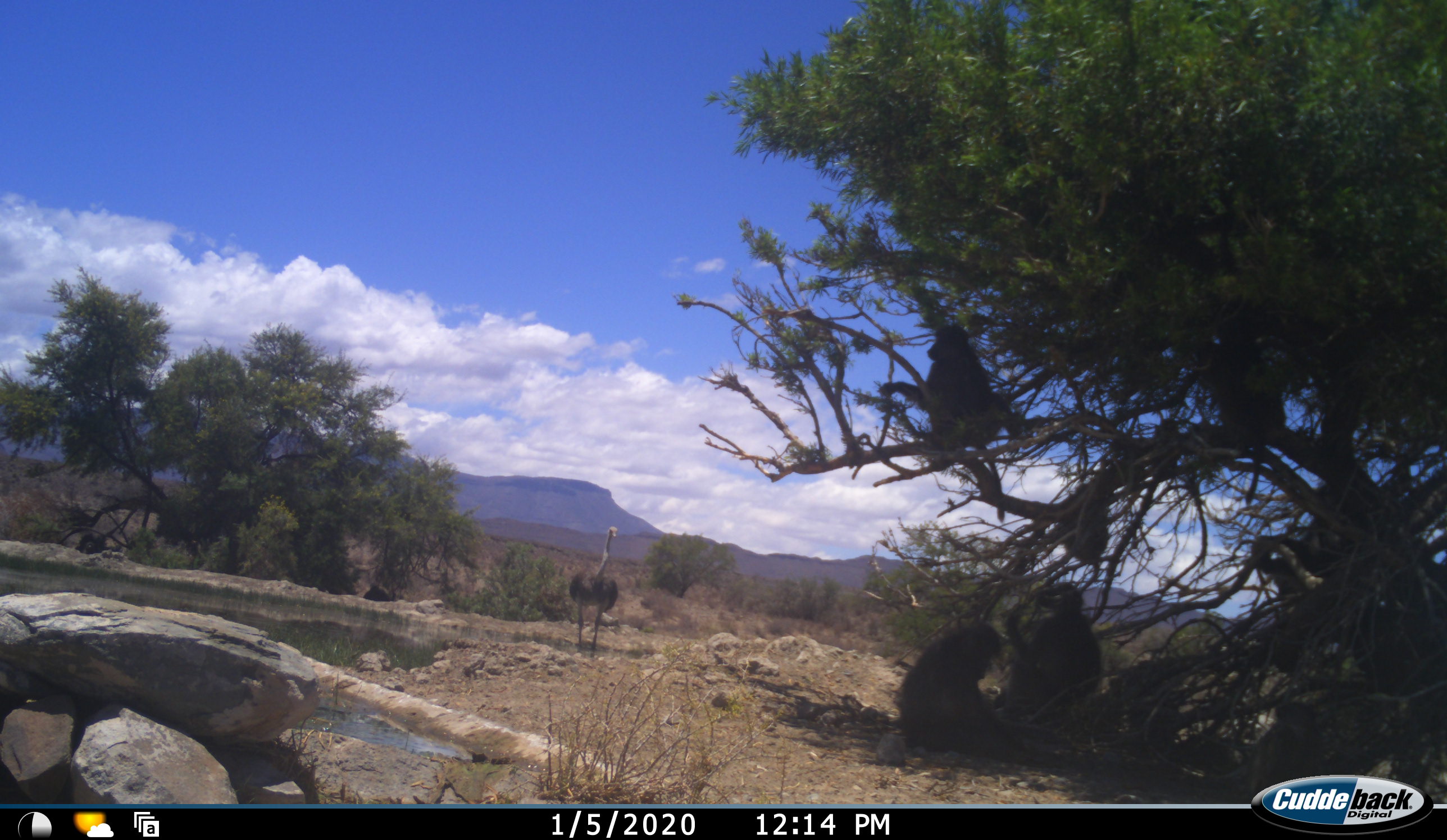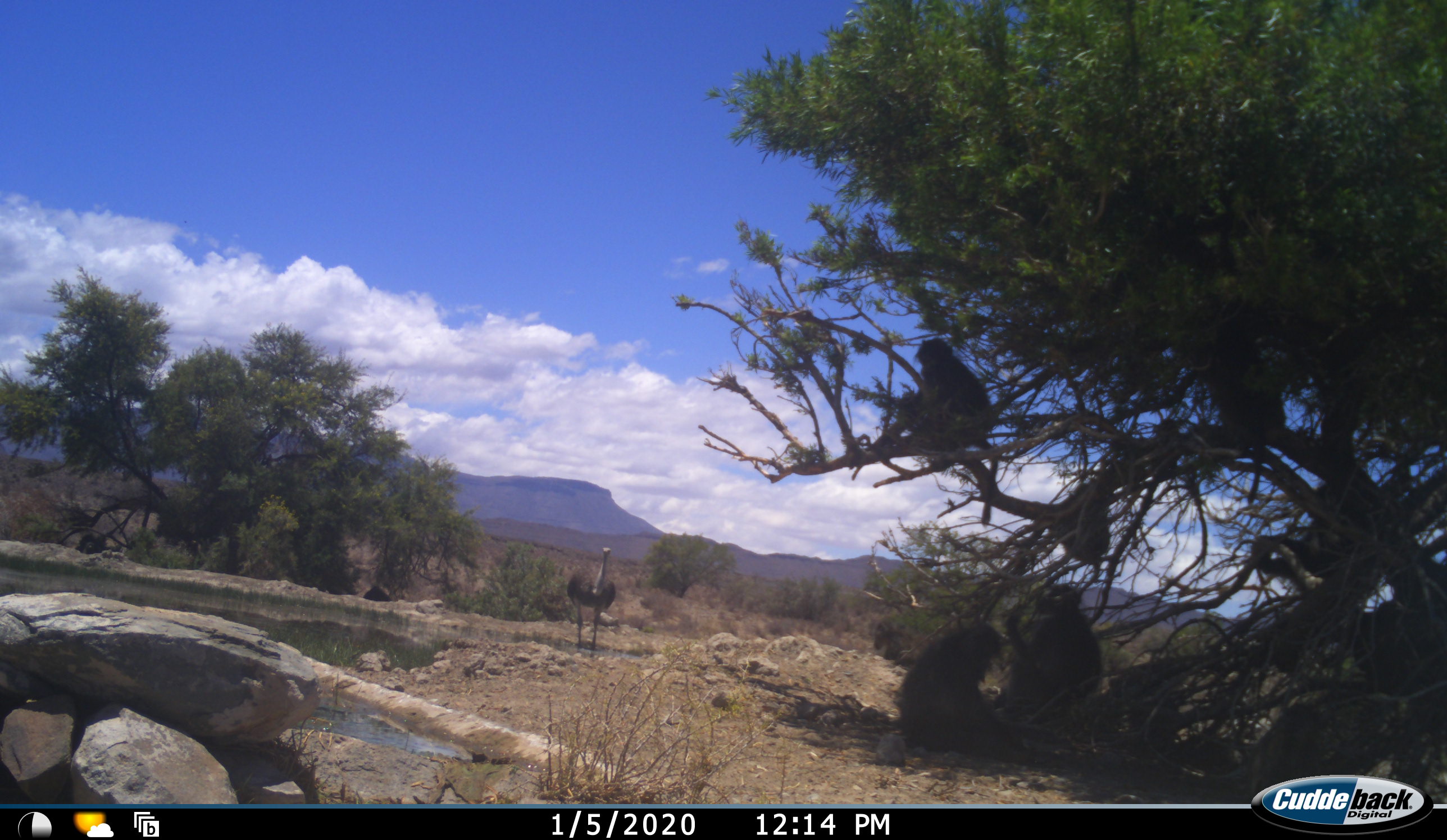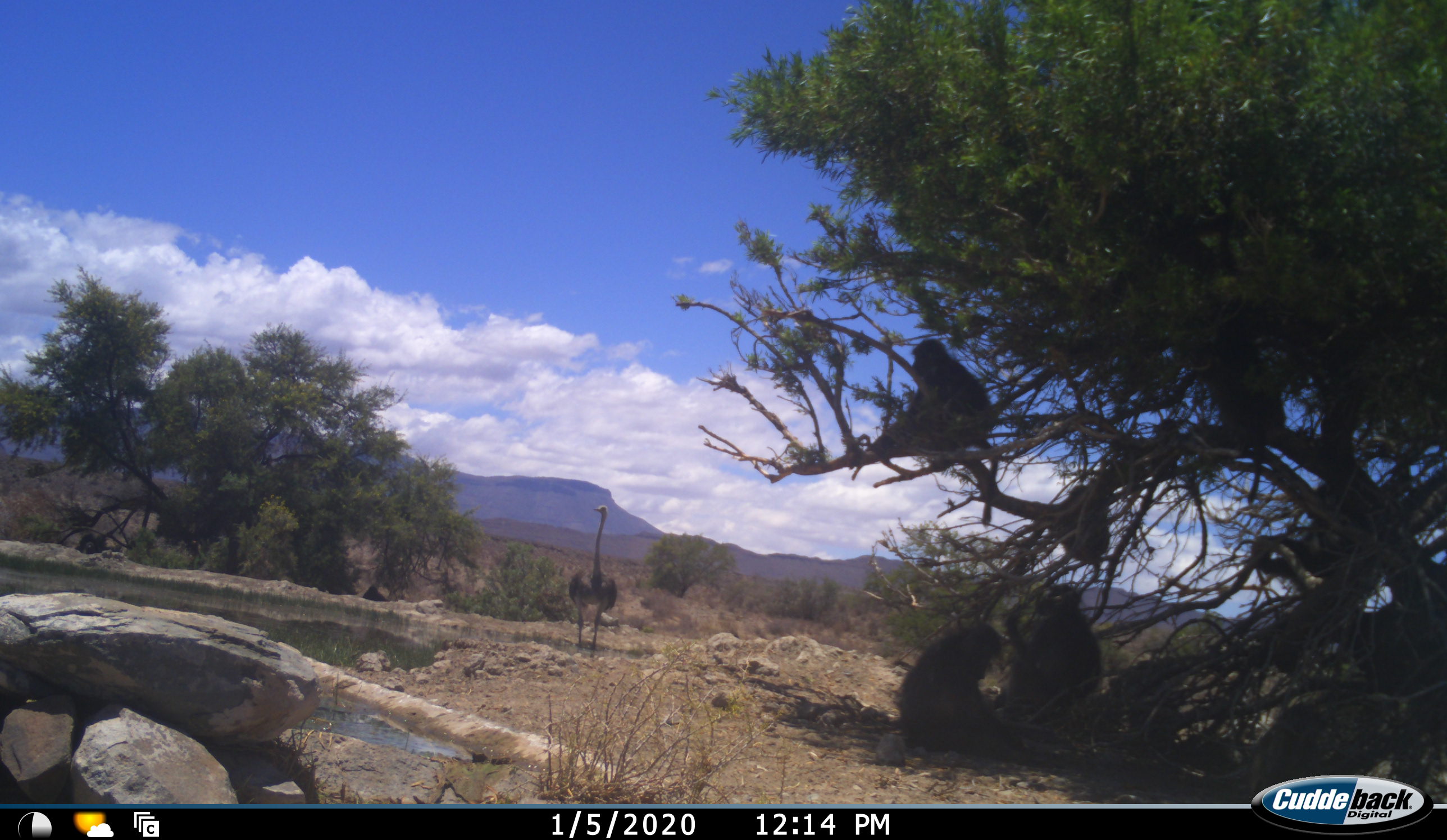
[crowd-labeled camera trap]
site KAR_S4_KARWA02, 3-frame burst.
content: unidentified animal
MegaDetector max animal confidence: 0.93